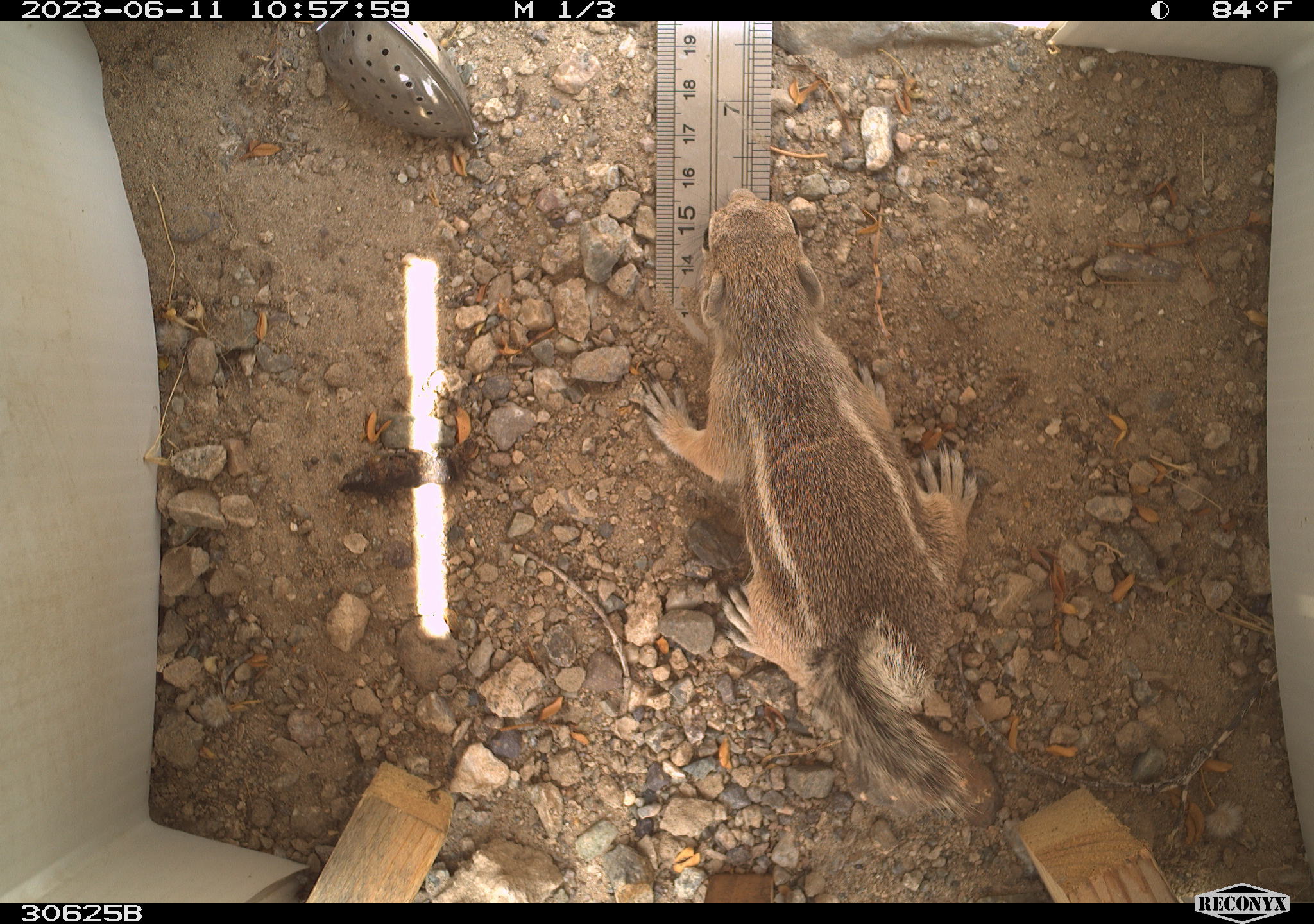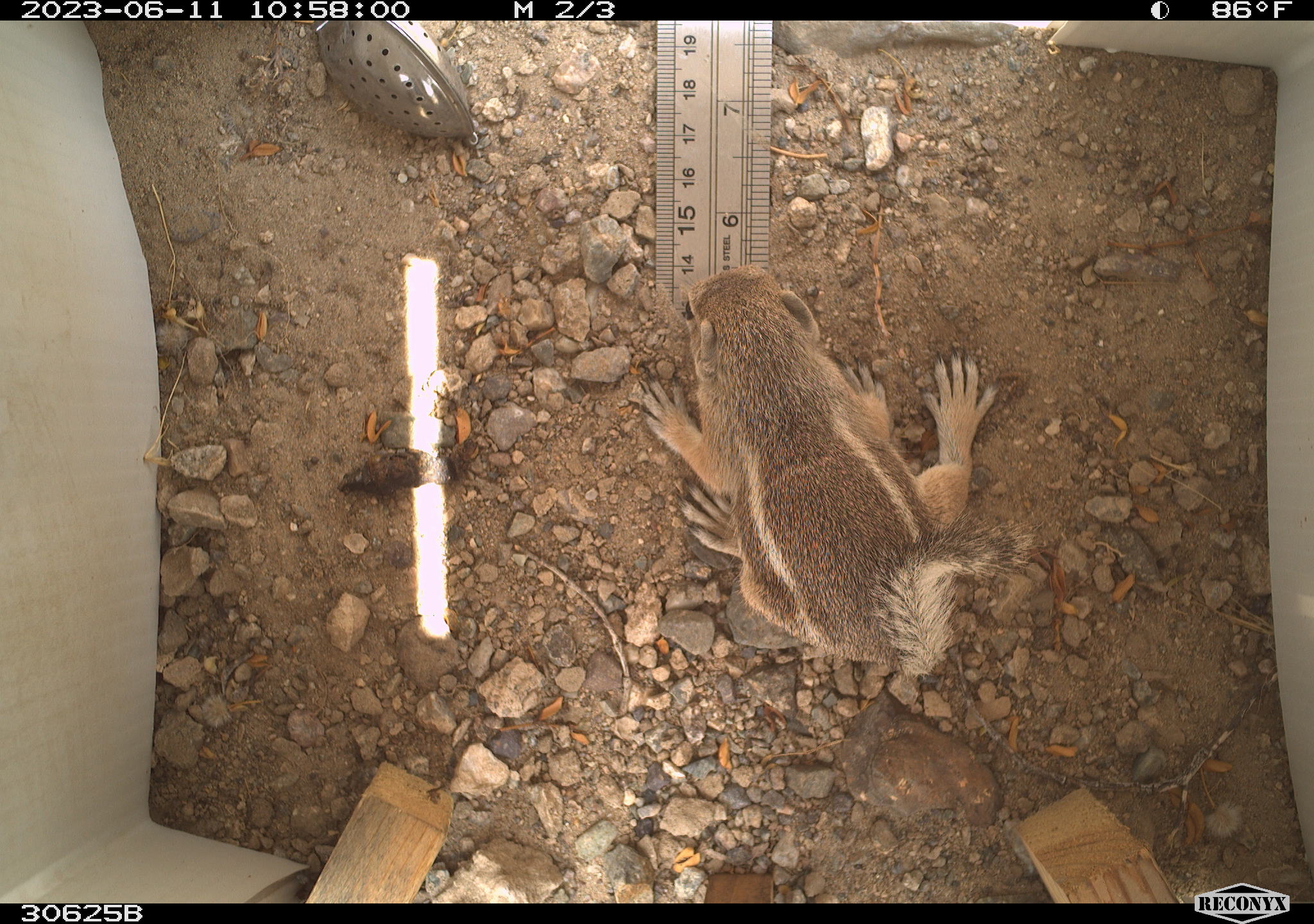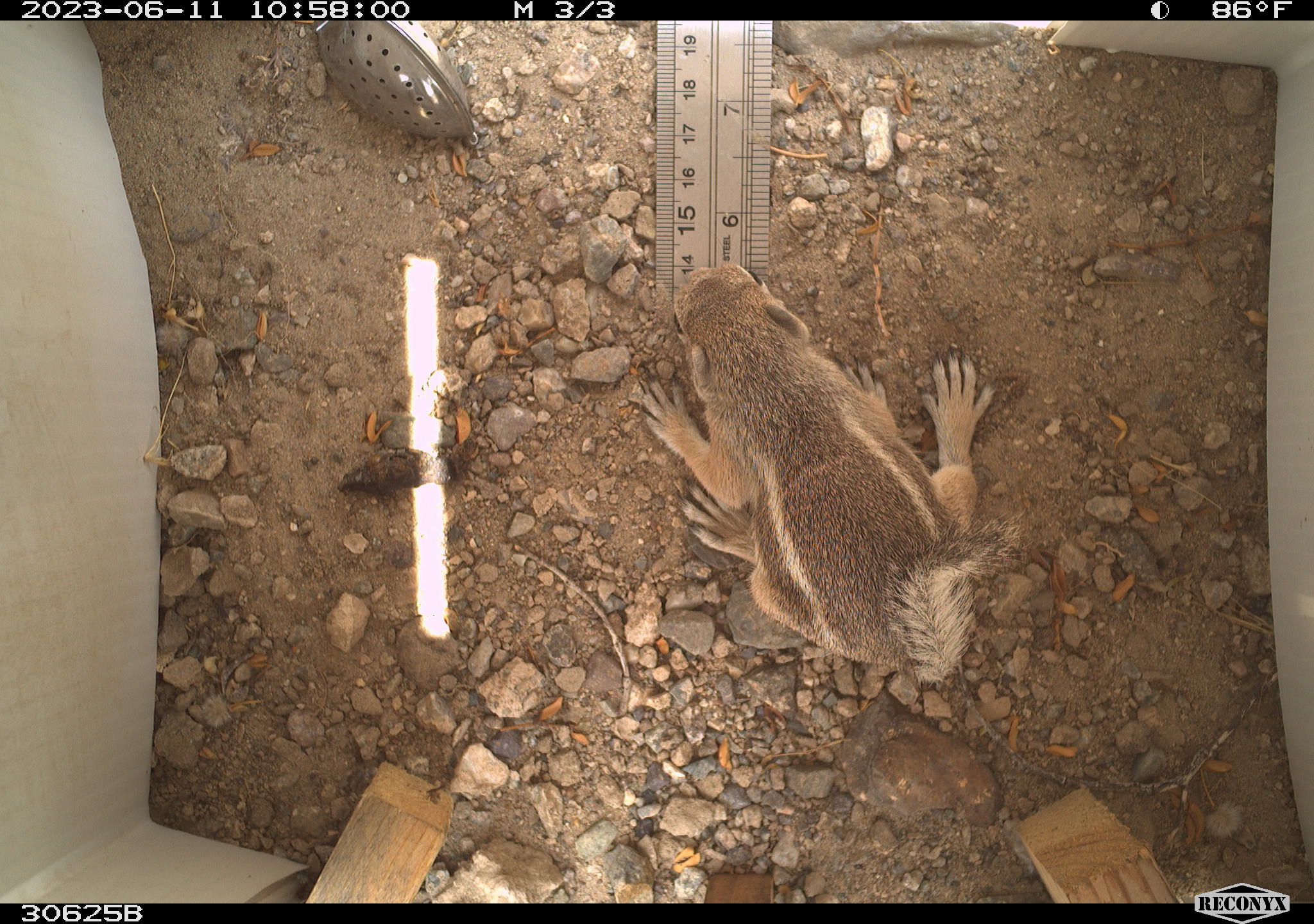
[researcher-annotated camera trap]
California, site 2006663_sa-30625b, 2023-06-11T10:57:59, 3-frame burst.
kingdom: Animalia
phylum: Chordata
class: Mammalia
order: Rodentia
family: Sciuridae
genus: Ammospermophilus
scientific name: Ammospermophilus leucurus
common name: white-tailed antelope squirrel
White-tailed antelope squirrel (Ammospermophilus leucurus).